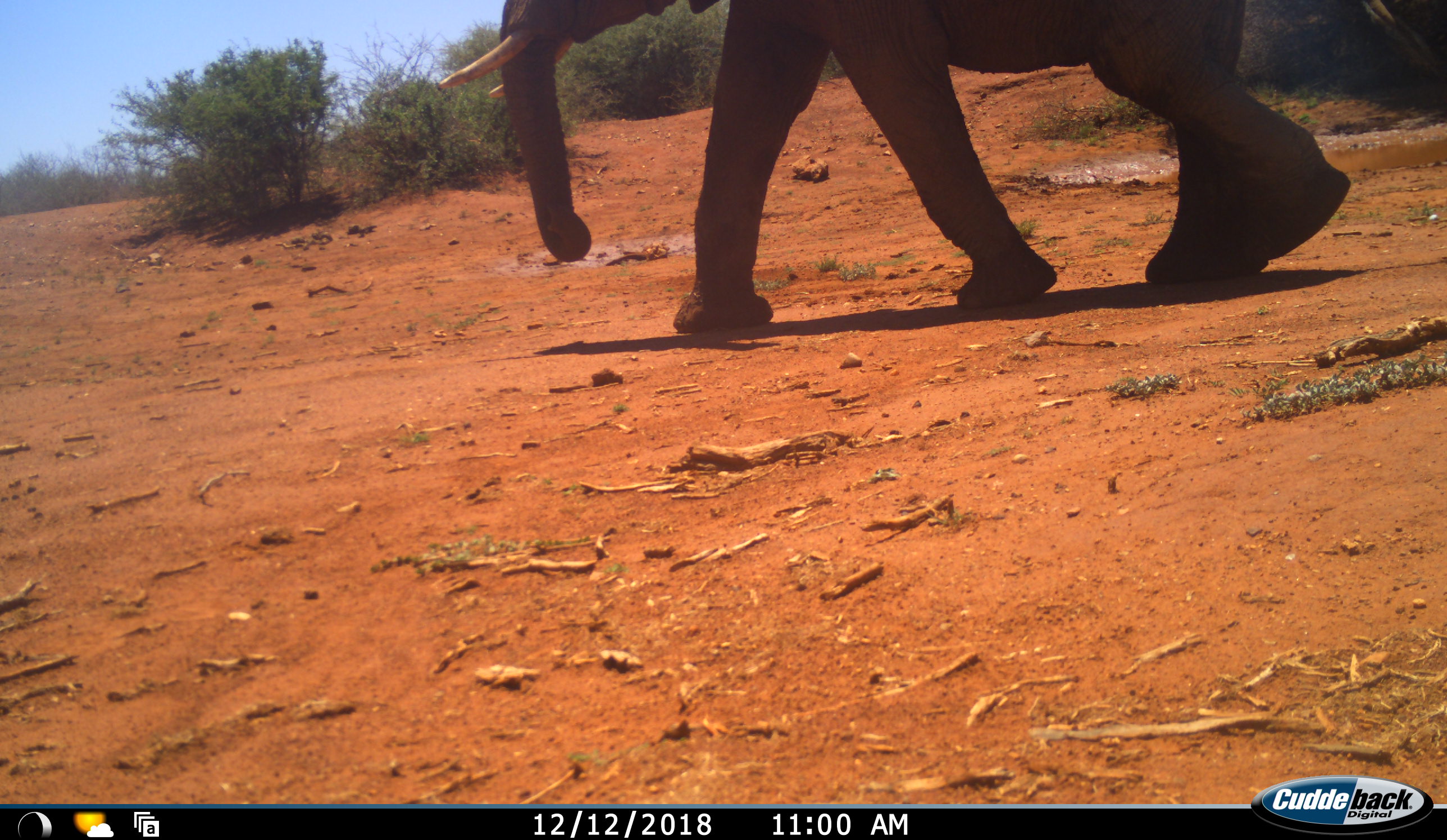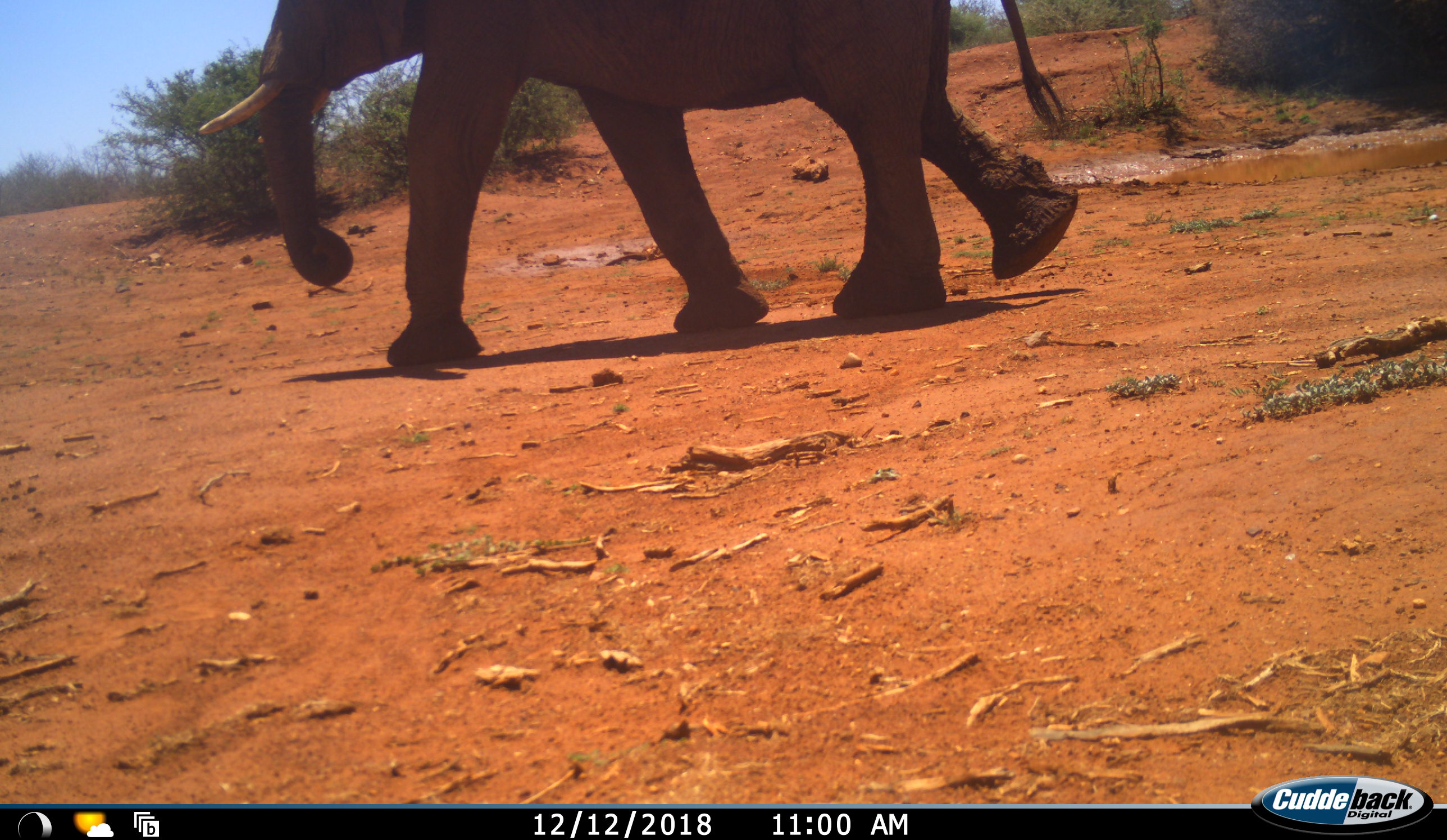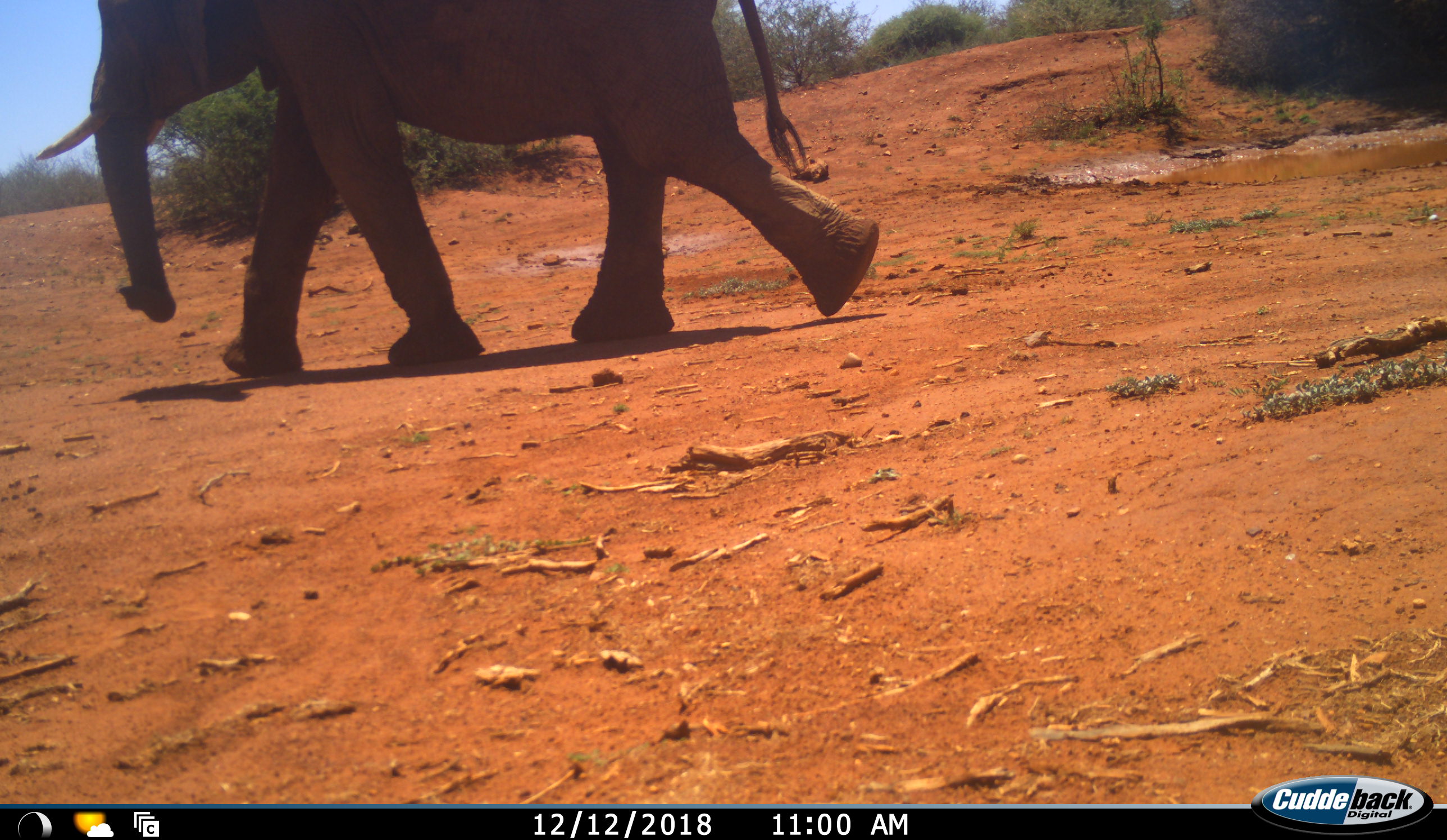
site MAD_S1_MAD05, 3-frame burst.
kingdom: Animalia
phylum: Chordata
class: Mammalia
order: Proboscidea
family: Elephantidae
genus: Loxodonta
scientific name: Loxodonta africana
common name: african bush elephant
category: elephant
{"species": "elephant (african bush elephant) (Loxodonta africana)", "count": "1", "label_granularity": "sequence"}